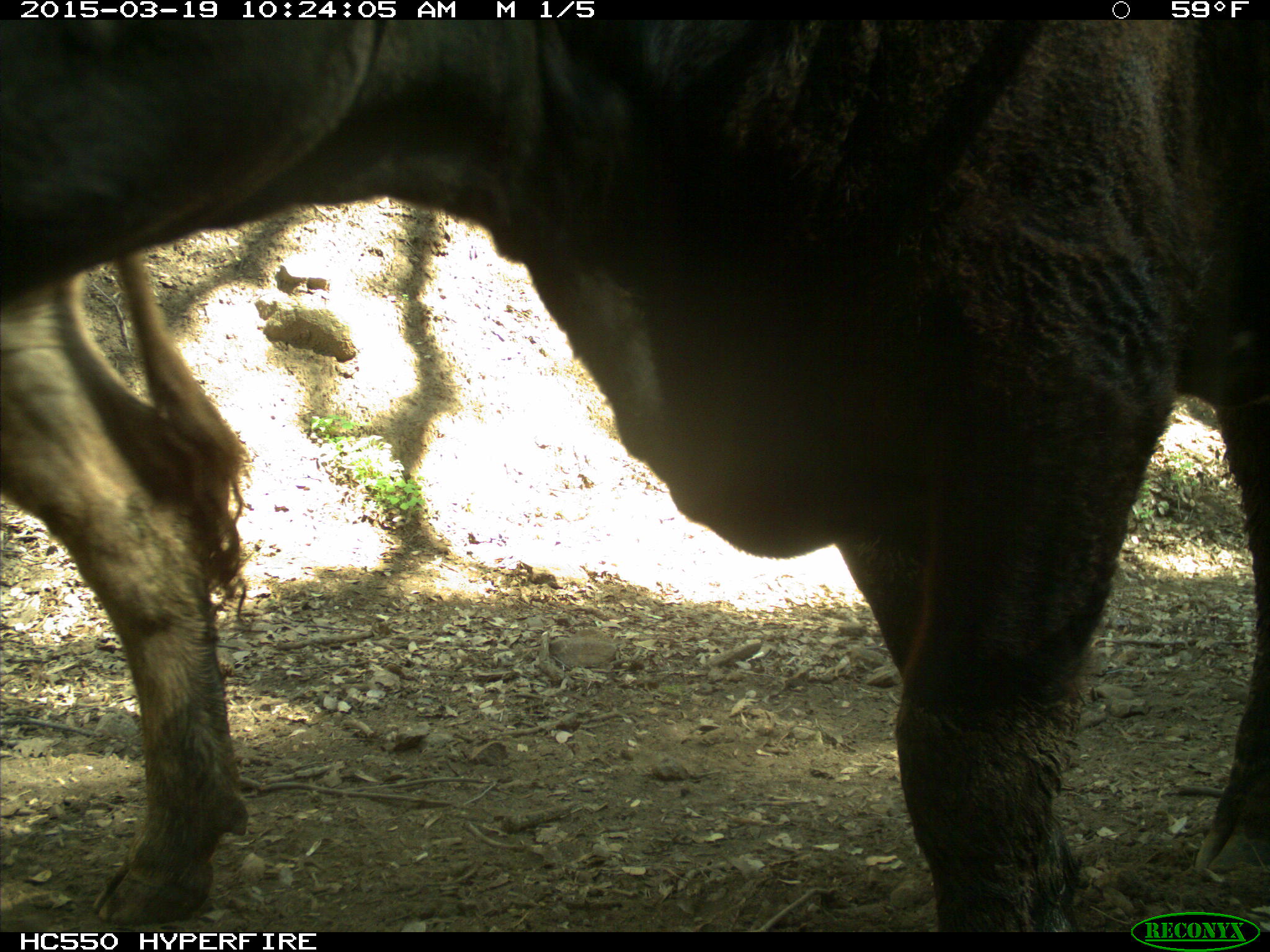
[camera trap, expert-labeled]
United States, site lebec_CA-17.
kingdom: Animalia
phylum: Chordata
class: Mammalia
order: Artiodactyla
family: Bovidae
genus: Bos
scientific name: Bos taurus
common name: domestic cow